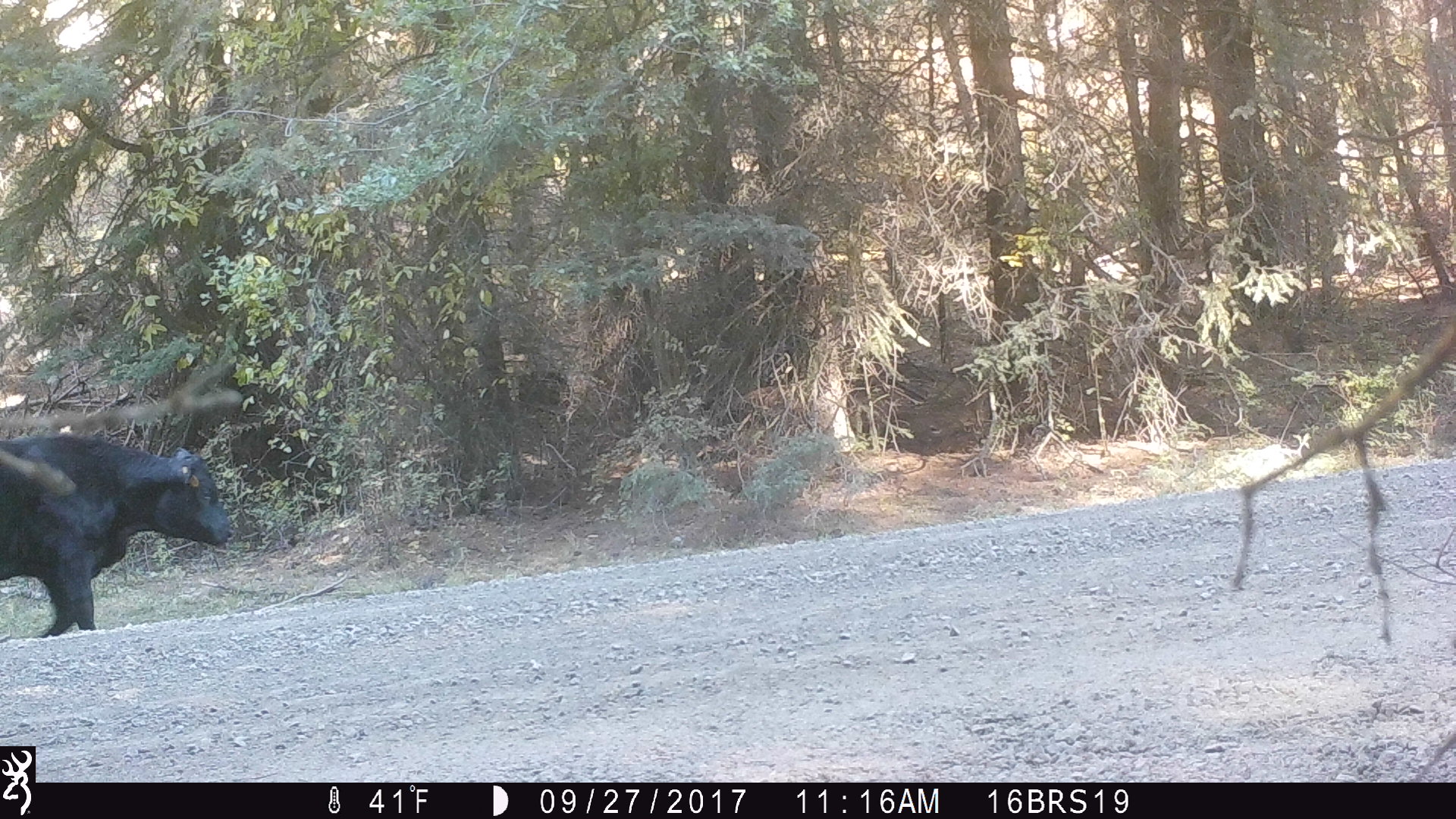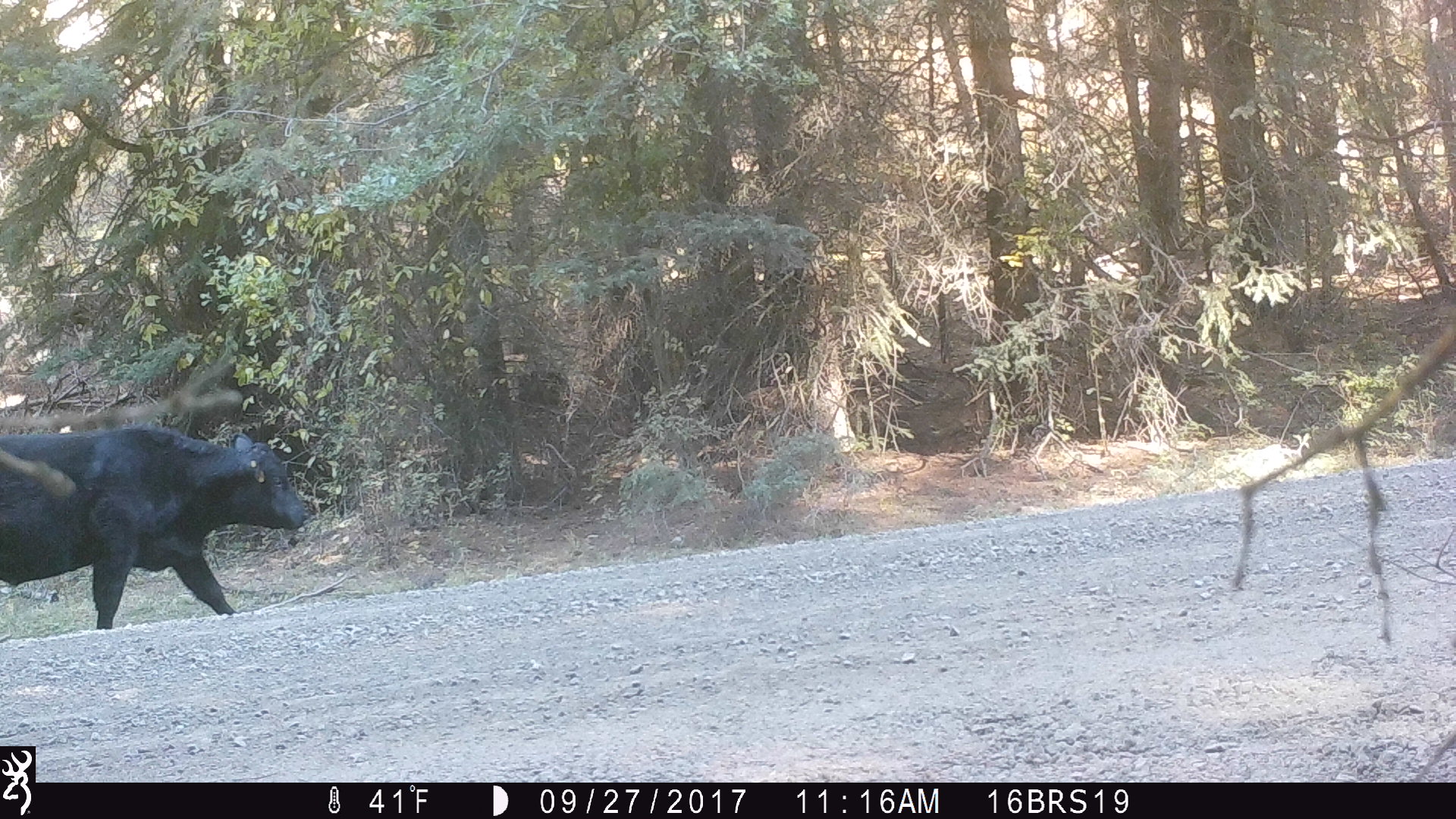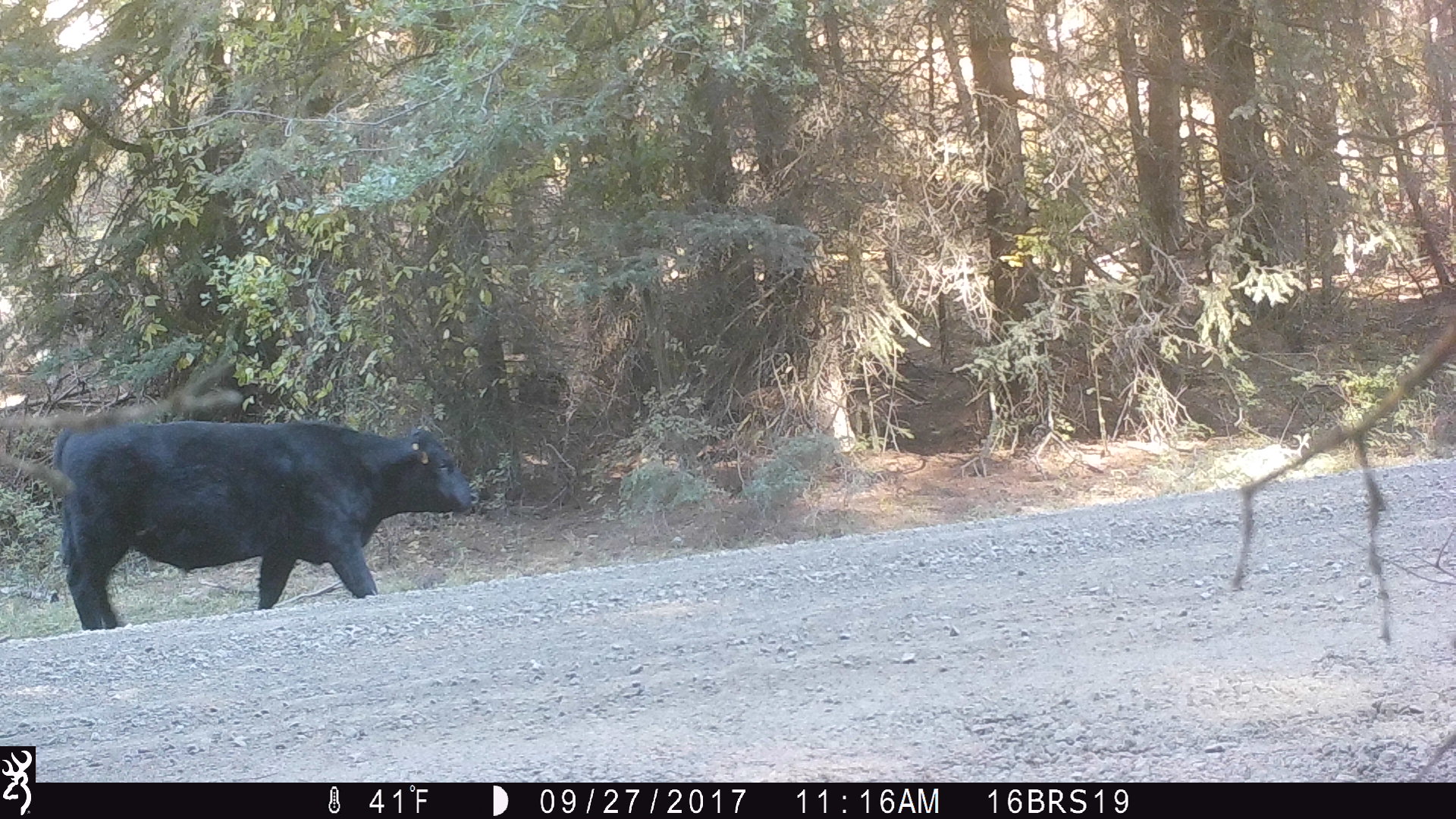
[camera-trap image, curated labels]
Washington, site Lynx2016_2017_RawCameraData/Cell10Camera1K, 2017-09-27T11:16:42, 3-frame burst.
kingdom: Animalia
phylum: Chordata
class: Mammalia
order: Artiodactyla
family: Bovidae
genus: Bos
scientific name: Bos taurus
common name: domestic cattle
Domestic cattle (Bos taurus). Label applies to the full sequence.